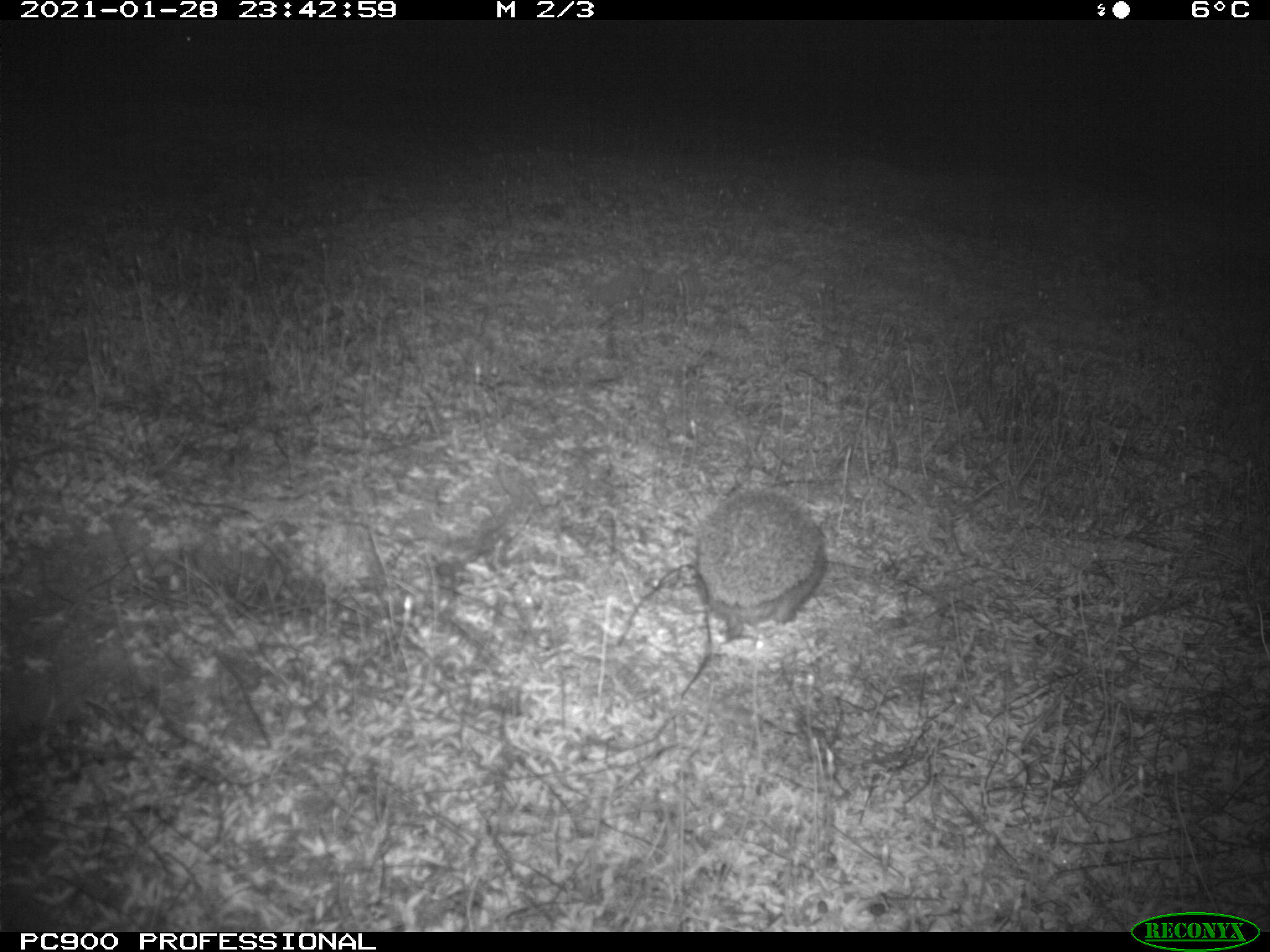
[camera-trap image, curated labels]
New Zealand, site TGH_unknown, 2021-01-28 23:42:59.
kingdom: Animalia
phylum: Chordata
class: Mammalia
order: Eulipotyphla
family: Erinaceidae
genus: Erinaceus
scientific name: Erinaceus europaeus europaeus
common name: european hedgehog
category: hedgehog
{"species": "hedgehog (european hedgehog) (Erinaceus europaeus europaeus)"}